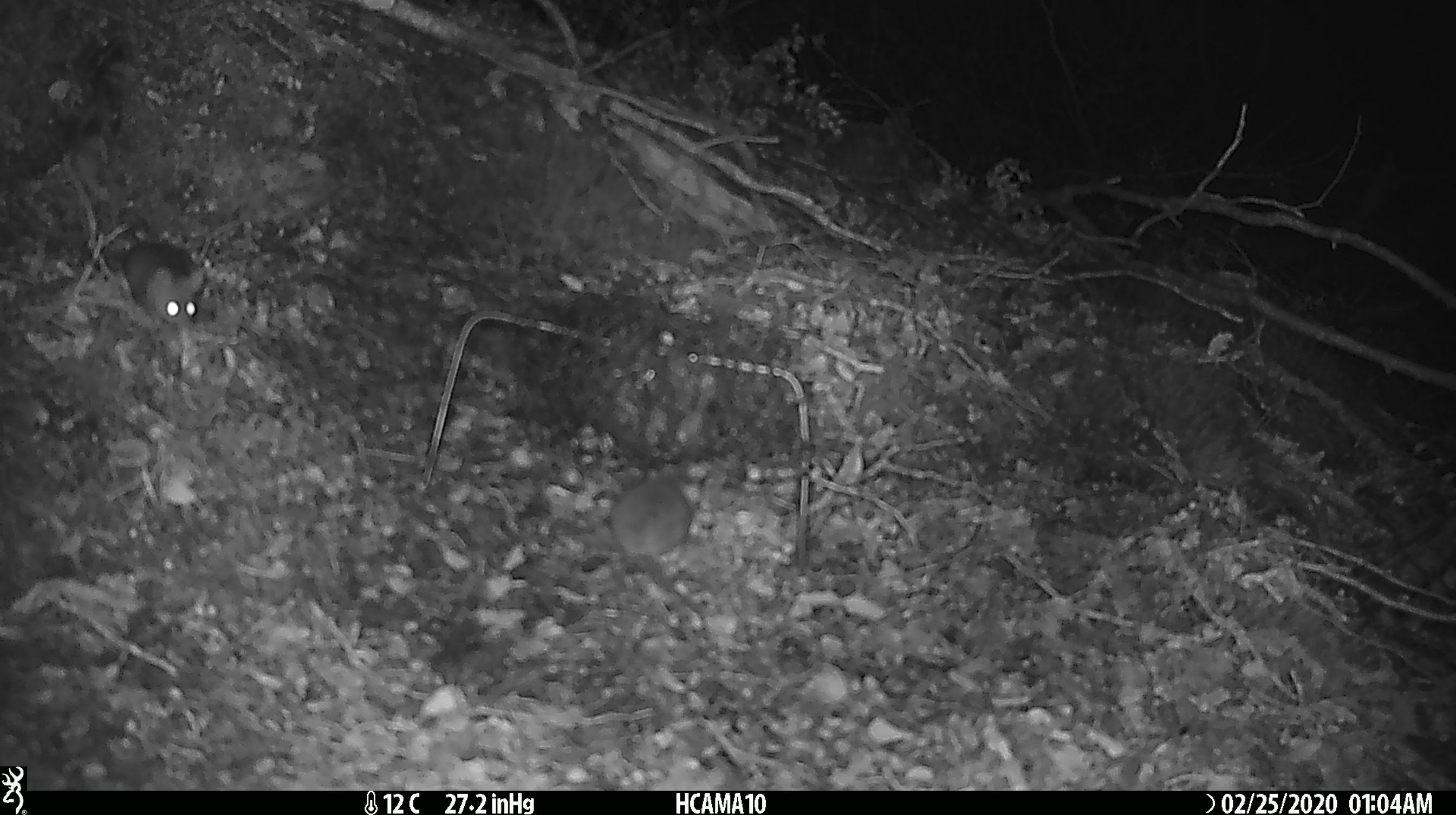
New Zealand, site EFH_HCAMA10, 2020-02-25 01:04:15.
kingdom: Animalia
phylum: Chordata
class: Mammalia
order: Rodentia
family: Muridae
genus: Mus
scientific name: Mus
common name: mouse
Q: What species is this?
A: Mouse (Mus).